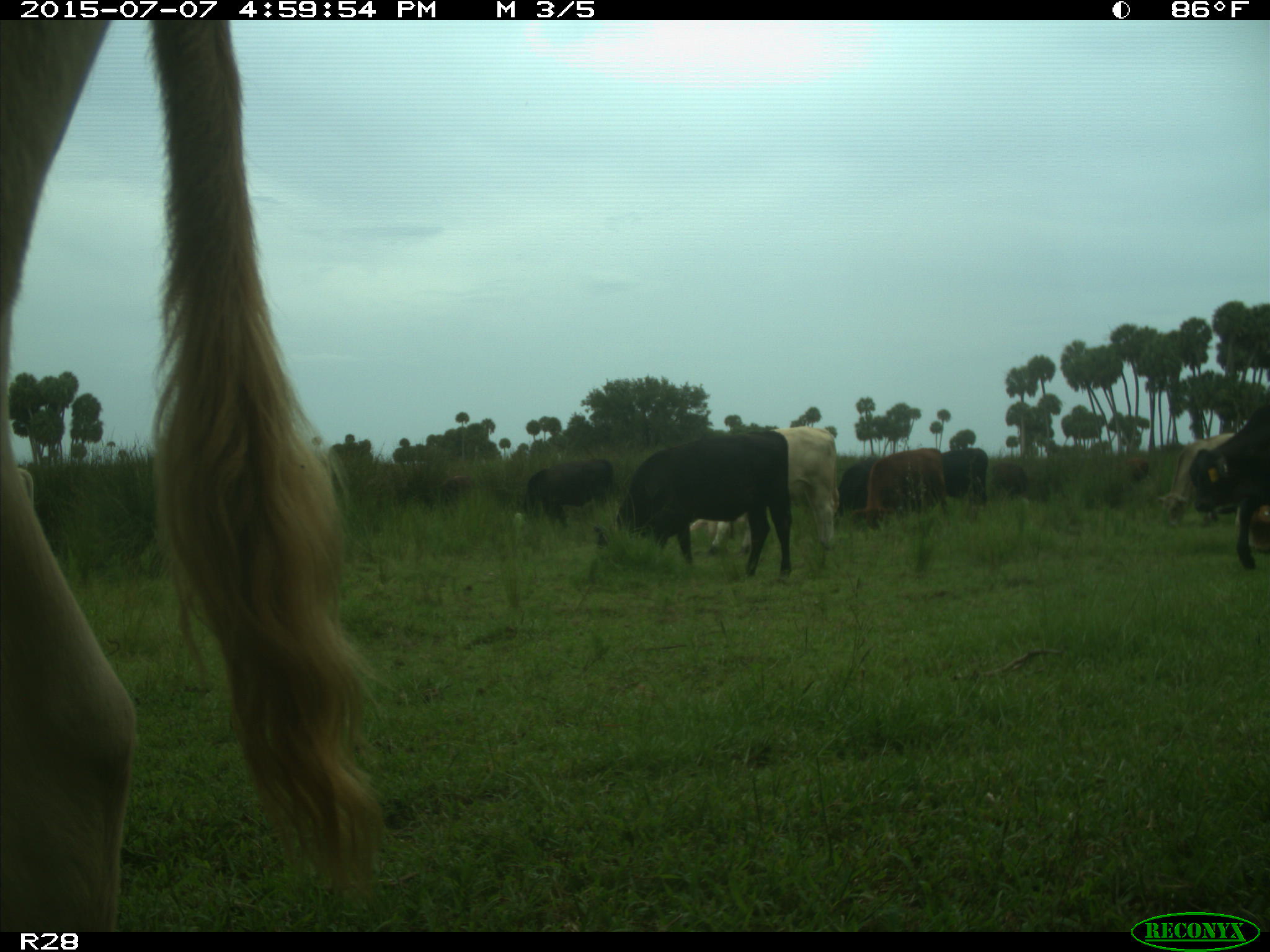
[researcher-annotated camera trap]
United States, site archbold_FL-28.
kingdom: Animalia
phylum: Chordata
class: Mammalia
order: Artiodactyla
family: Bovidae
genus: Bos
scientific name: Bos taurus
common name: domestic cow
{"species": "Bos taurus (domestic cow)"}